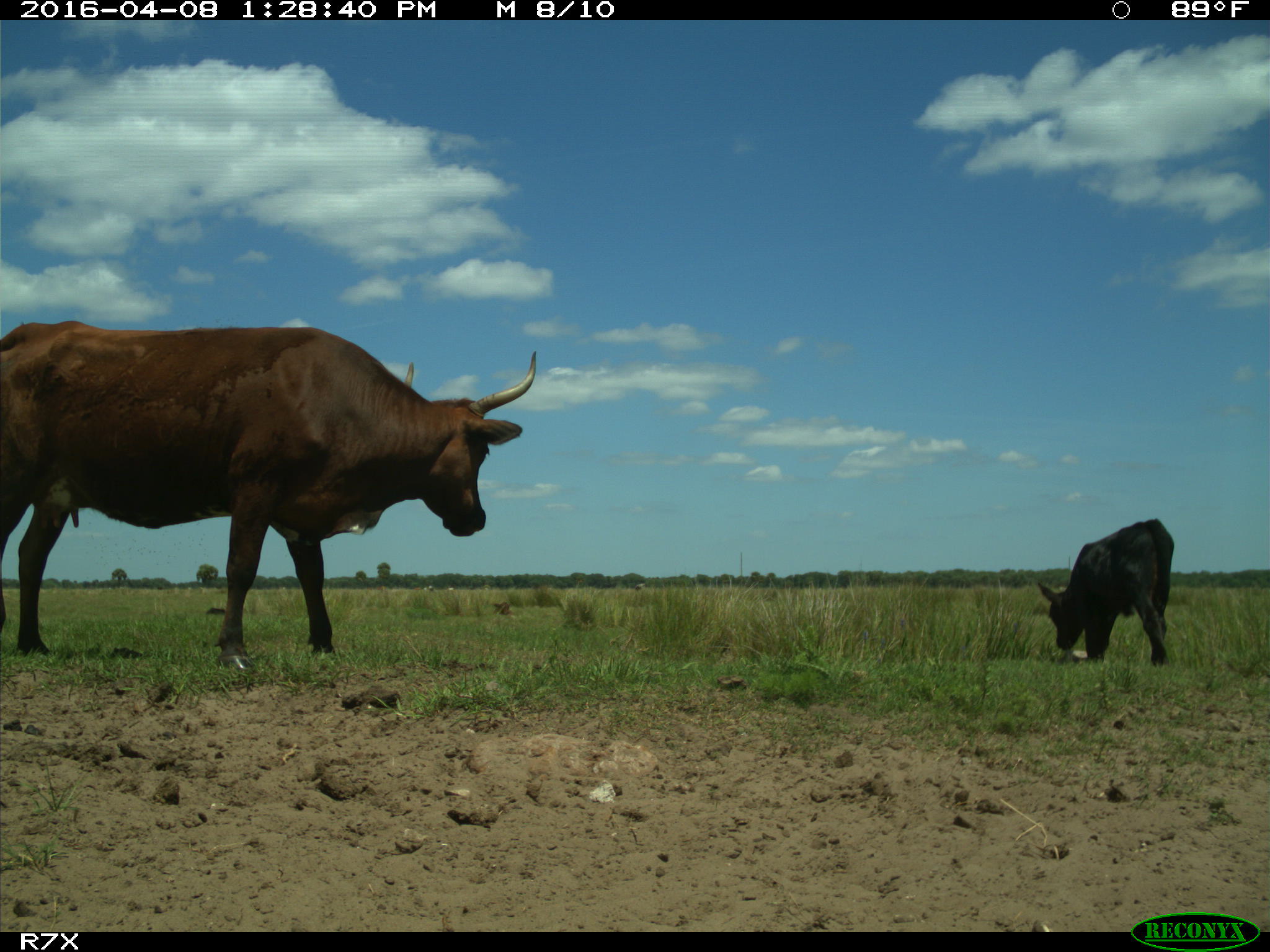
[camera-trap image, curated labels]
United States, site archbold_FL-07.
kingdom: Animalia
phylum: Chordata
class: Mammalia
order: Artiodactyla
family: Bovidae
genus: Bos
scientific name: Bos taurus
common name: domestic cow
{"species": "Bos taurus (domestic cow)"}